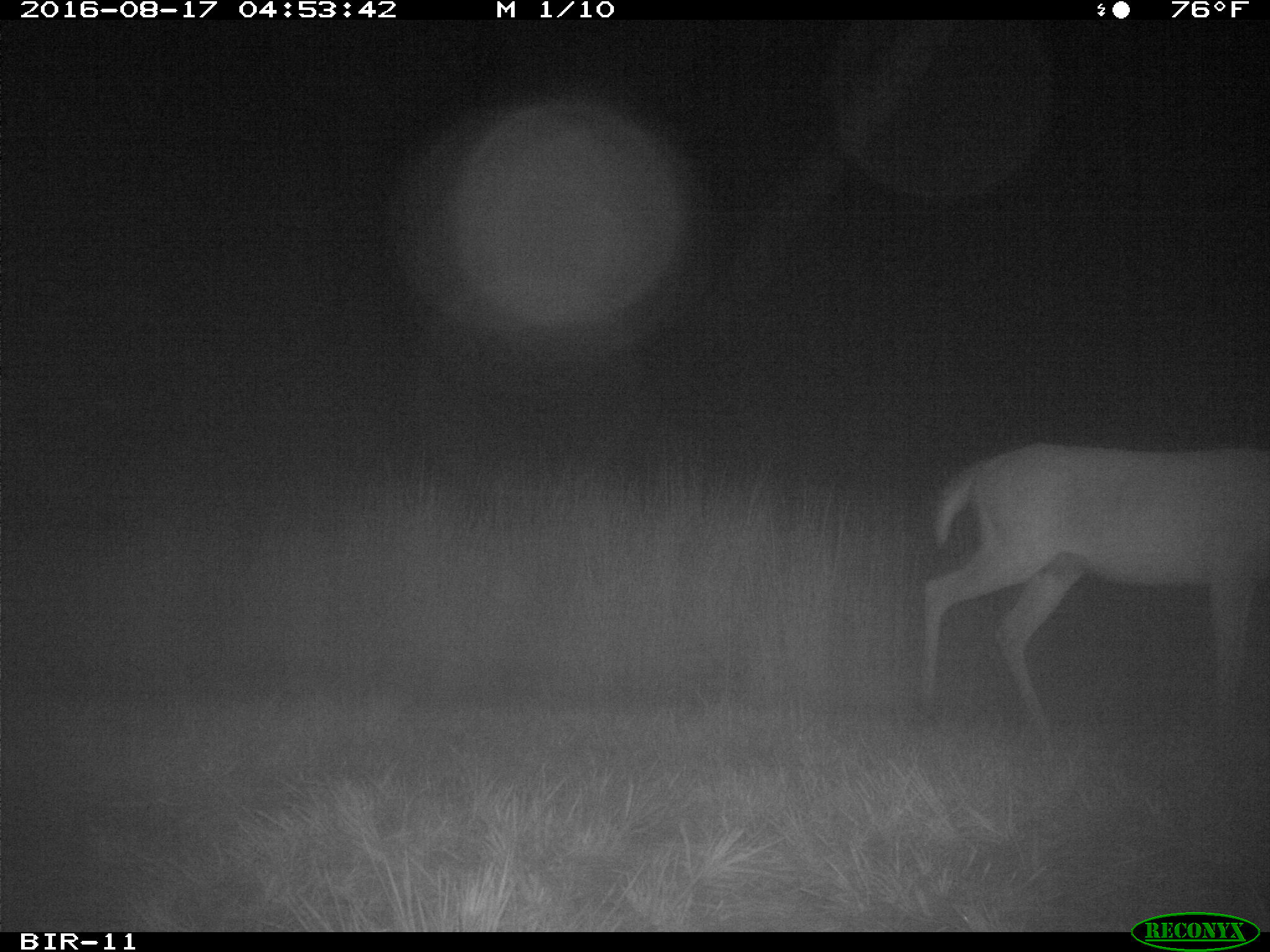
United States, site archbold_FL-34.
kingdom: Animalia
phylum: Chordata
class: Mammalia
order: Artiodactyla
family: Cervidae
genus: Odocoileus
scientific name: Odocoileus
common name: deer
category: unidentified deer